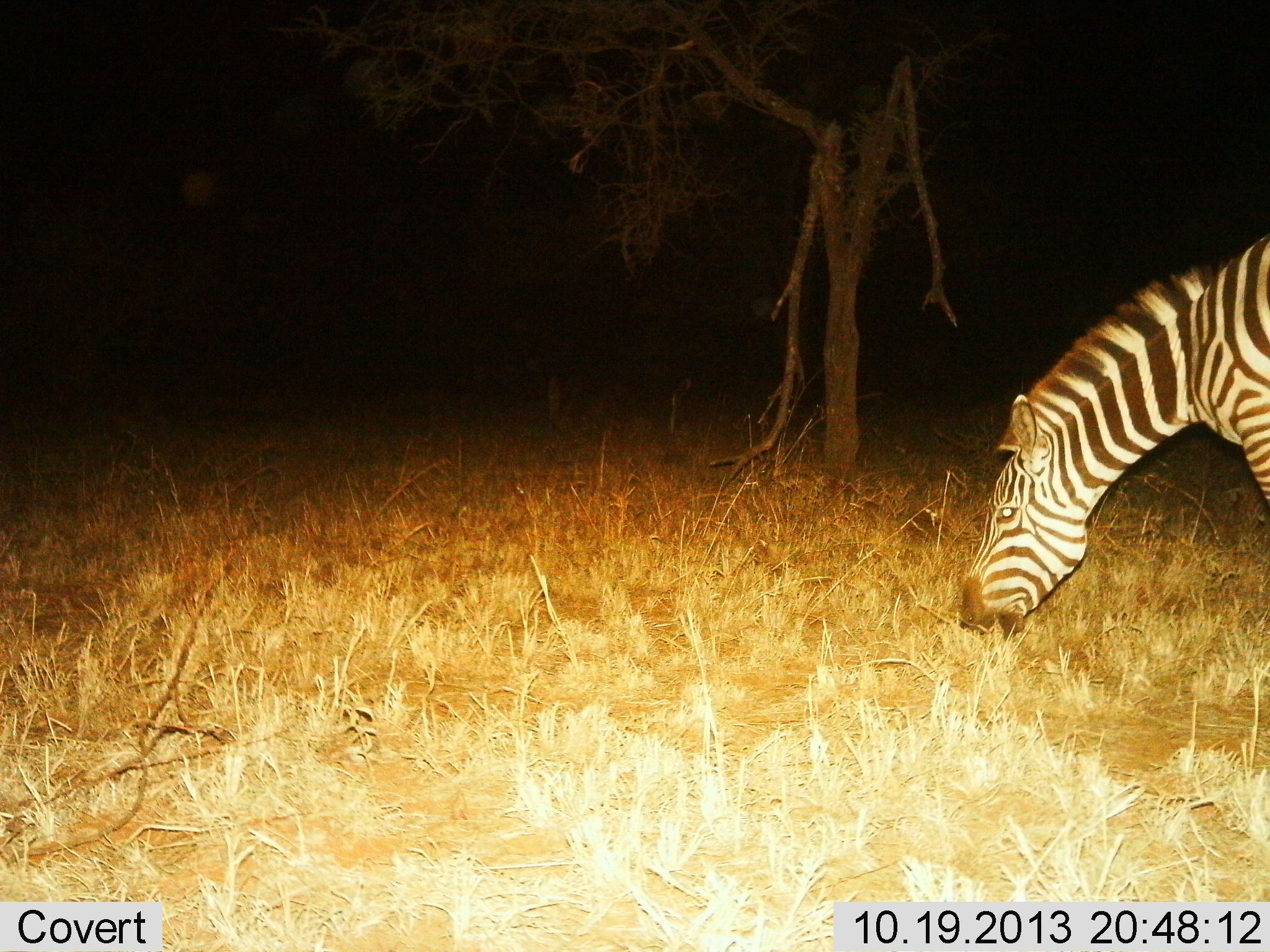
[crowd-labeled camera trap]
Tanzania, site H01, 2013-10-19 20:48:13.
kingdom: Animalia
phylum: Chordata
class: Mammalia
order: Perissodactyla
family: Equidae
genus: Equus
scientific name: Equus quagga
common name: plains zebra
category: zebra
Zebra (plains zebra) (Equus quagga), count 1. Behavior (volunteer vote fractions): standing 20%, resting 0%, moving 0%, interacting 0%. Young present (vote fraction): 0%. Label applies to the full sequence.